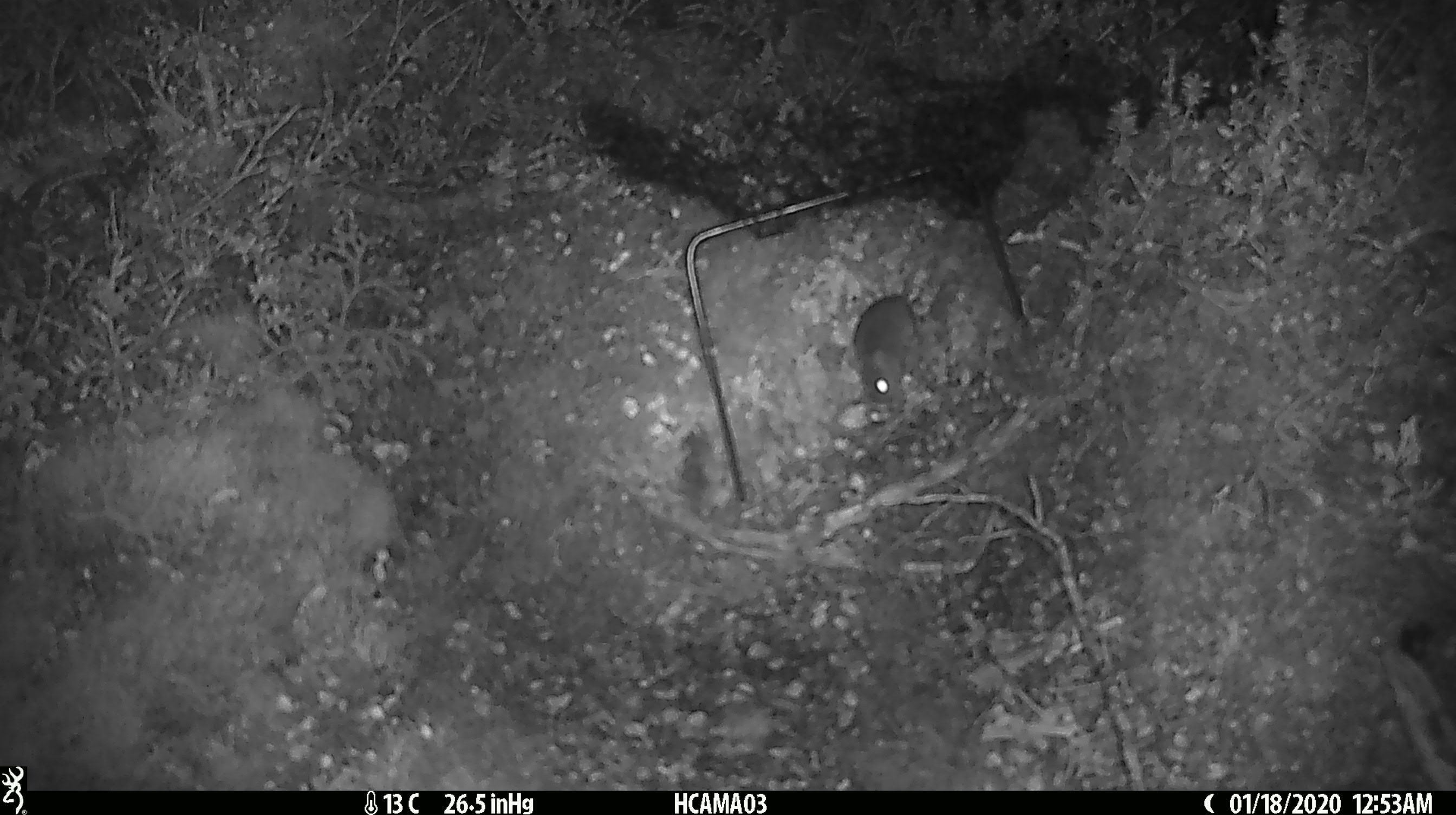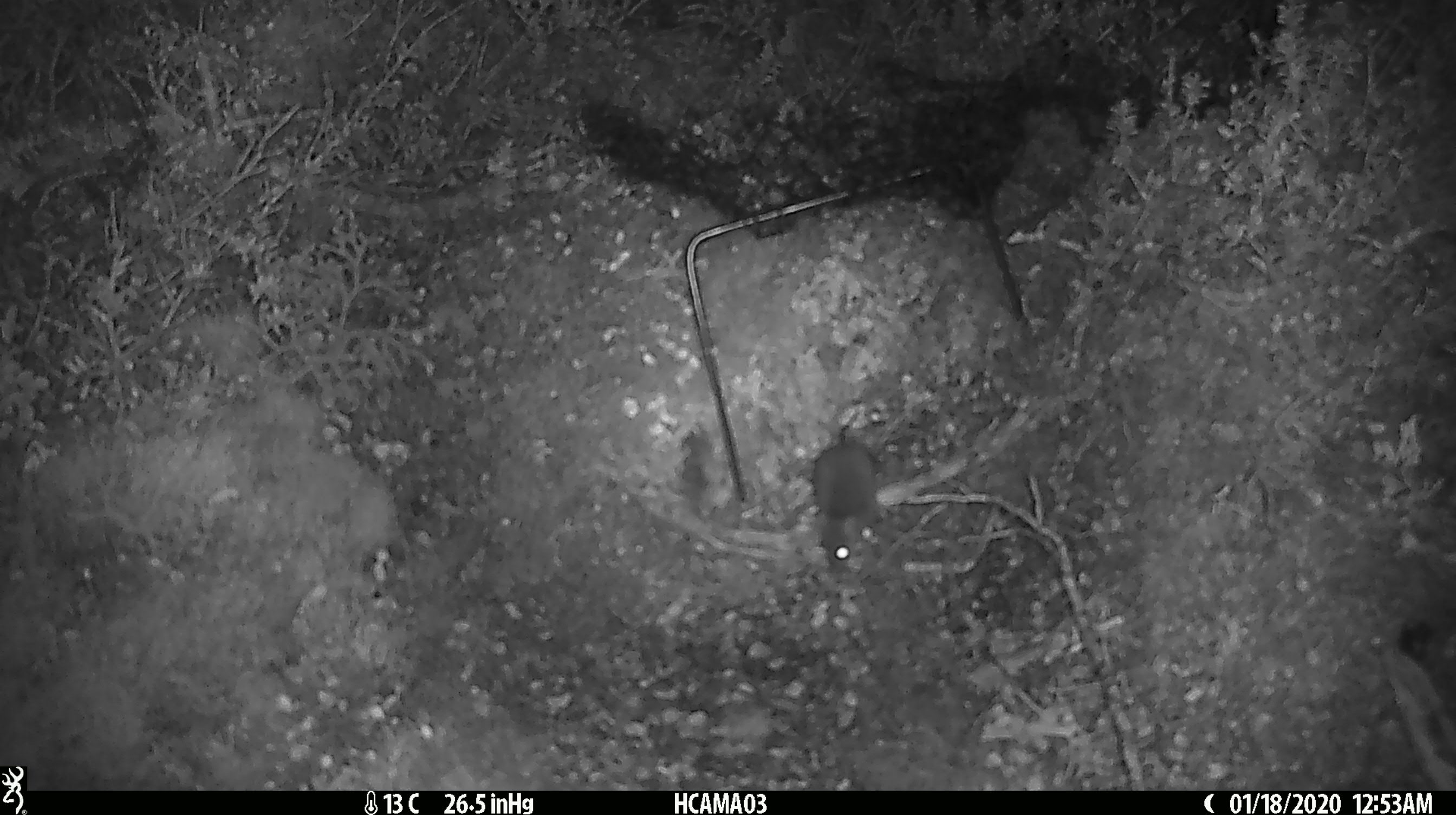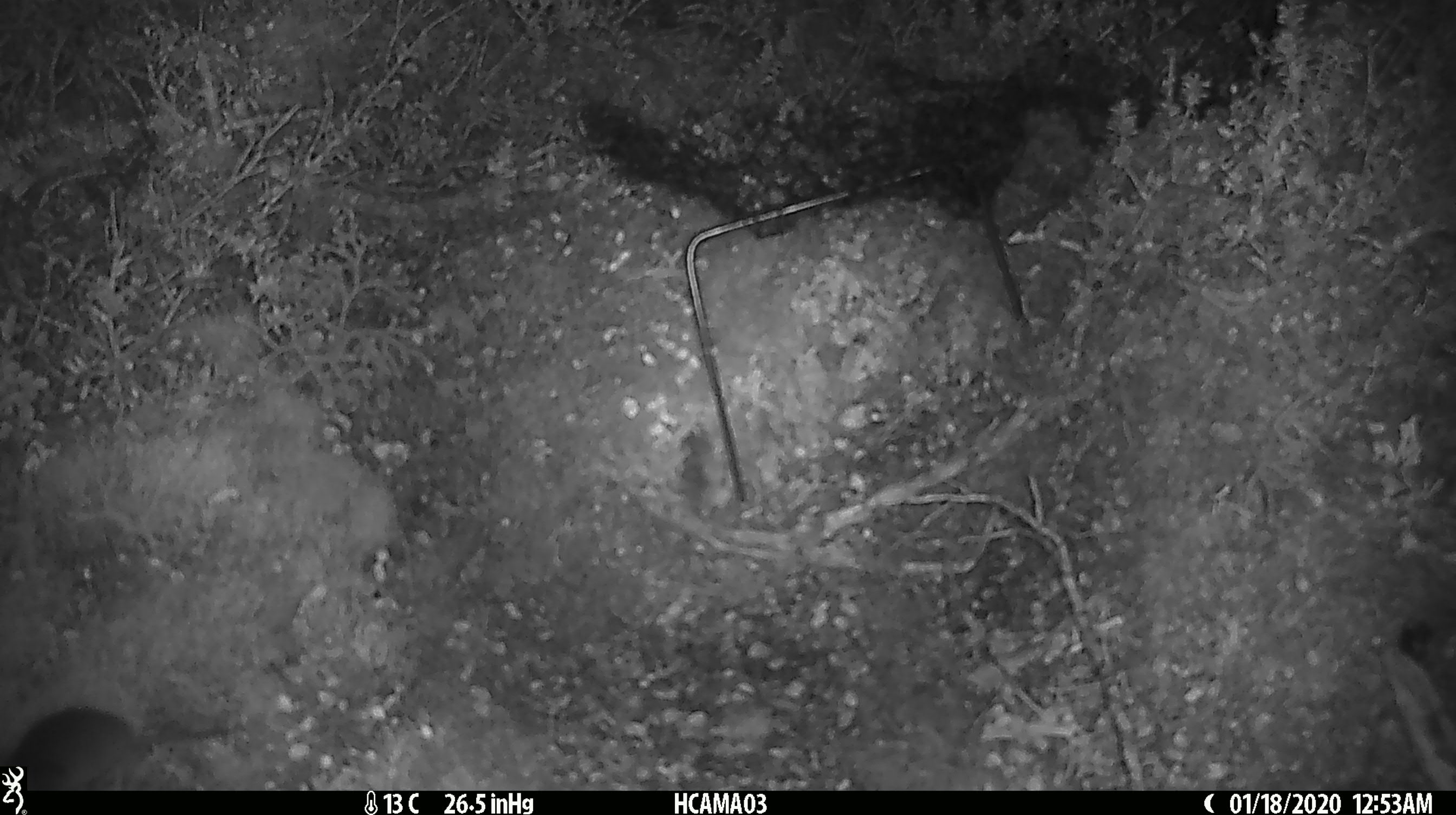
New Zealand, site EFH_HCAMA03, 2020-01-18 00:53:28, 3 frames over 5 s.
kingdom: Animalia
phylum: Chordata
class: Mammalia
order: Rodentia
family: Muridae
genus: Mus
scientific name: Mus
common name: mouse